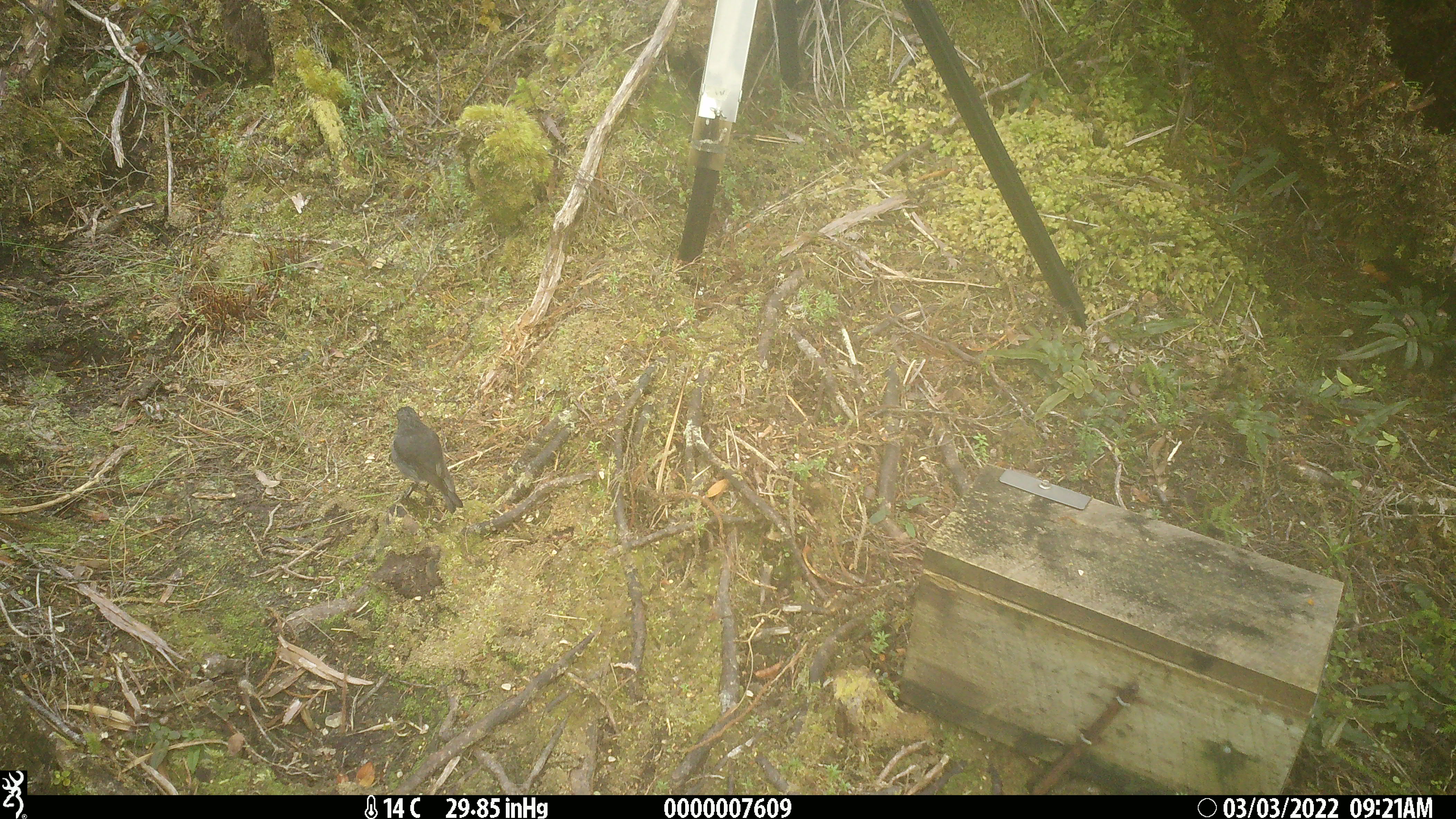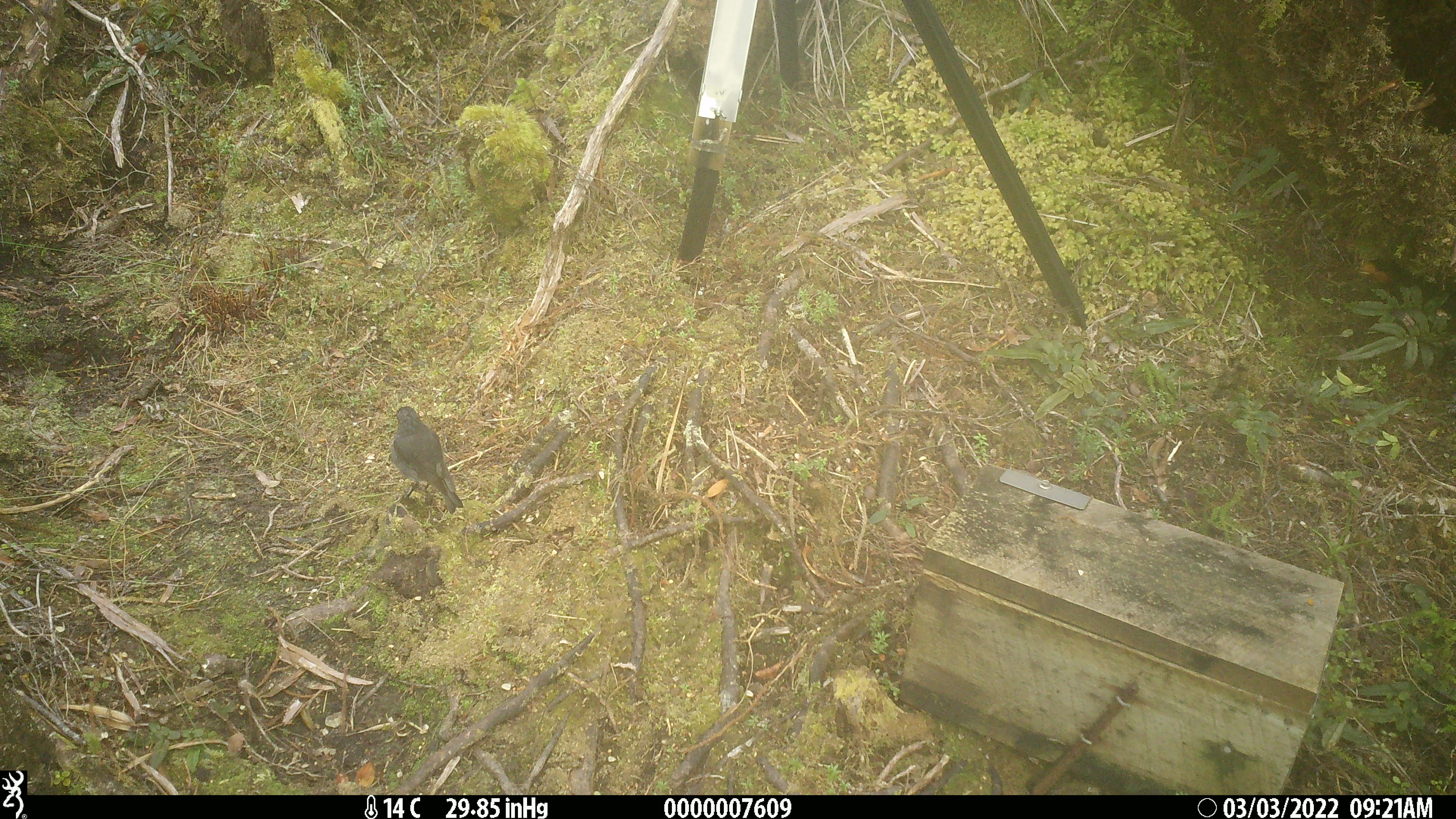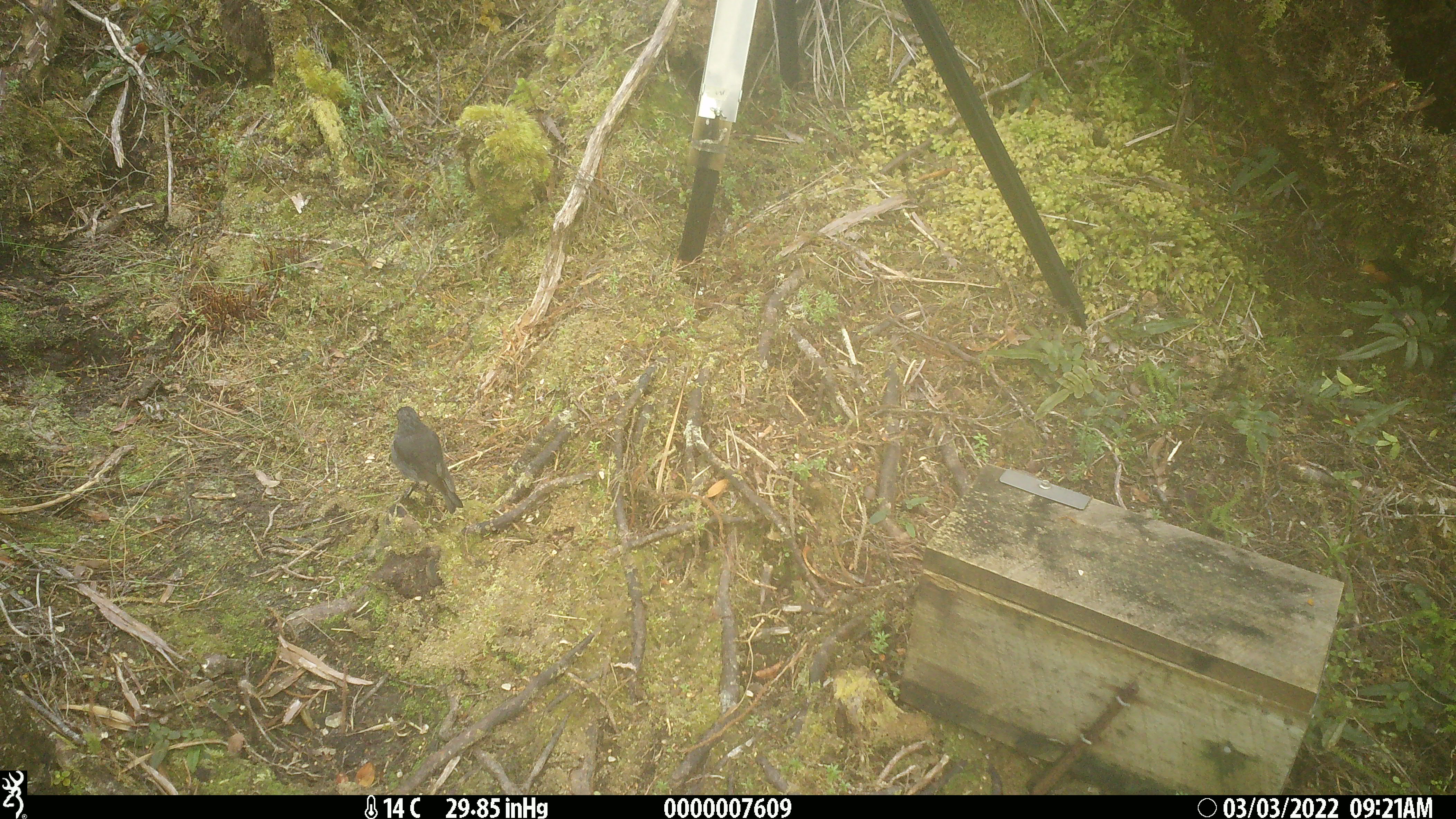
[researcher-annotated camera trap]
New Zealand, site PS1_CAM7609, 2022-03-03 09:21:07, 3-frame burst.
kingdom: Animalia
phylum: Chordata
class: Aves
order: Passeriformes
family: Petroicidae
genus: Petroica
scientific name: Petroica australis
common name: new zealand robin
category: robin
Robin (new zealand robin) (Petroica australis).